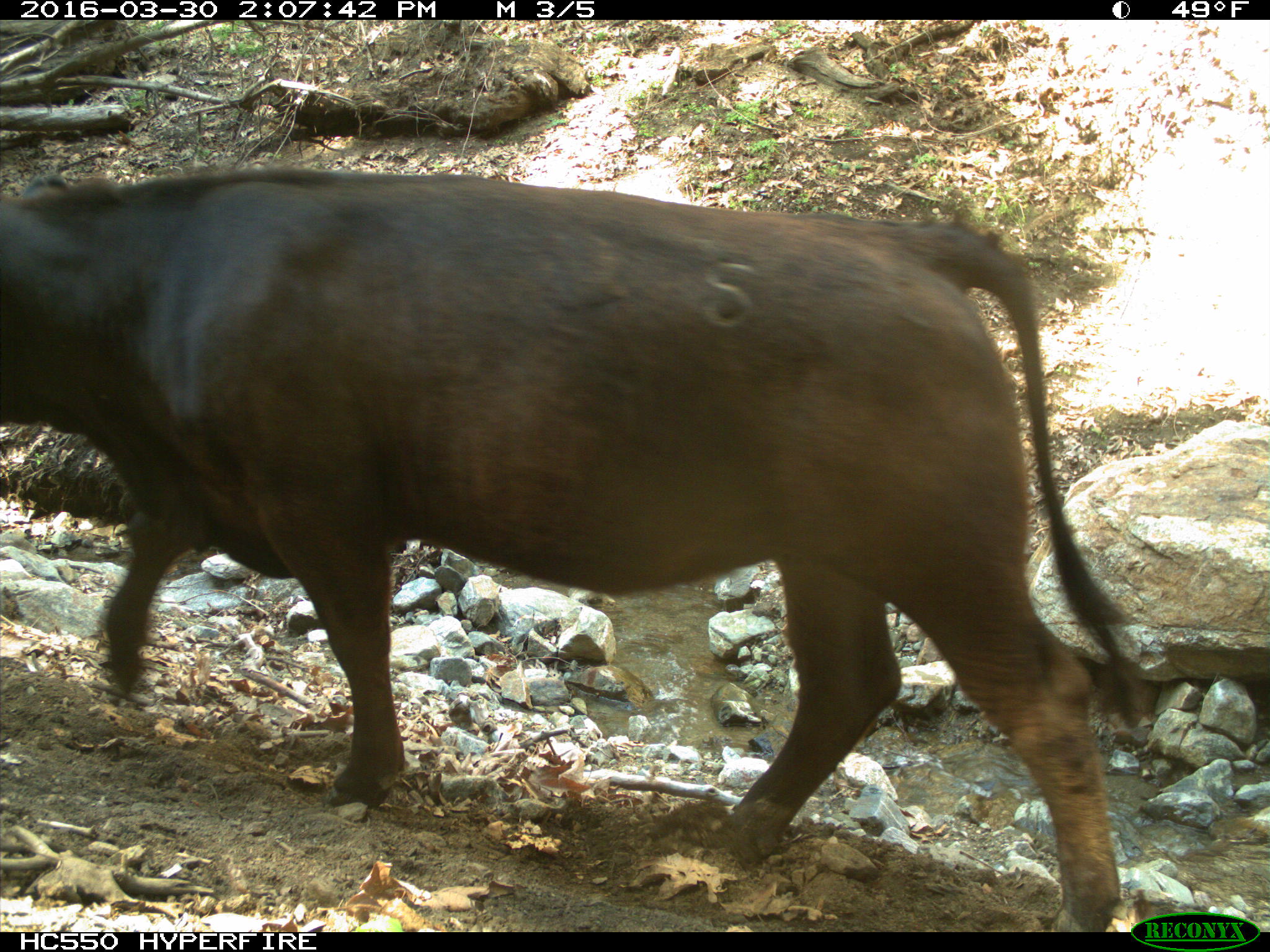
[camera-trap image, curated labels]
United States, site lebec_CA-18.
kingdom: Animalia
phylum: Chordata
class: Mammalia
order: Artiodactyla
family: Bovidae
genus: Bos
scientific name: Bos taurus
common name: domestic cow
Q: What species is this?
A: Bos taurus (domestic cow).